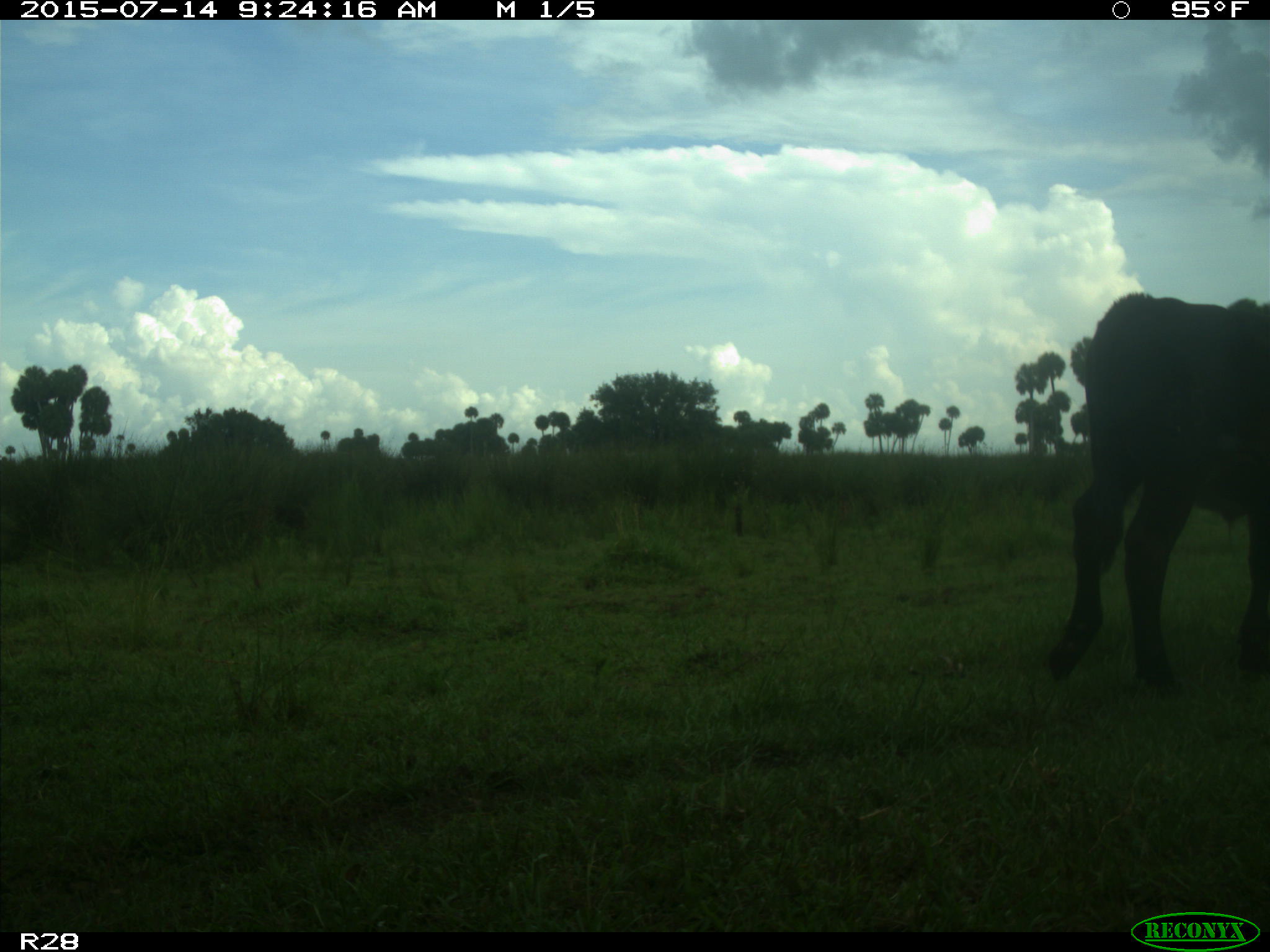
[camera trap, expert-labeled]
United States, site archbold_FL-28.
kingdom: Animalia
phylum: Chordata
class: Mammalia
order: Artiodactyla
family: Bovidae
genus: Bos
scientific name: Bos taurus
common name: domestic cow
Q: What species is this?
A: Bos taurus (domestic cow).